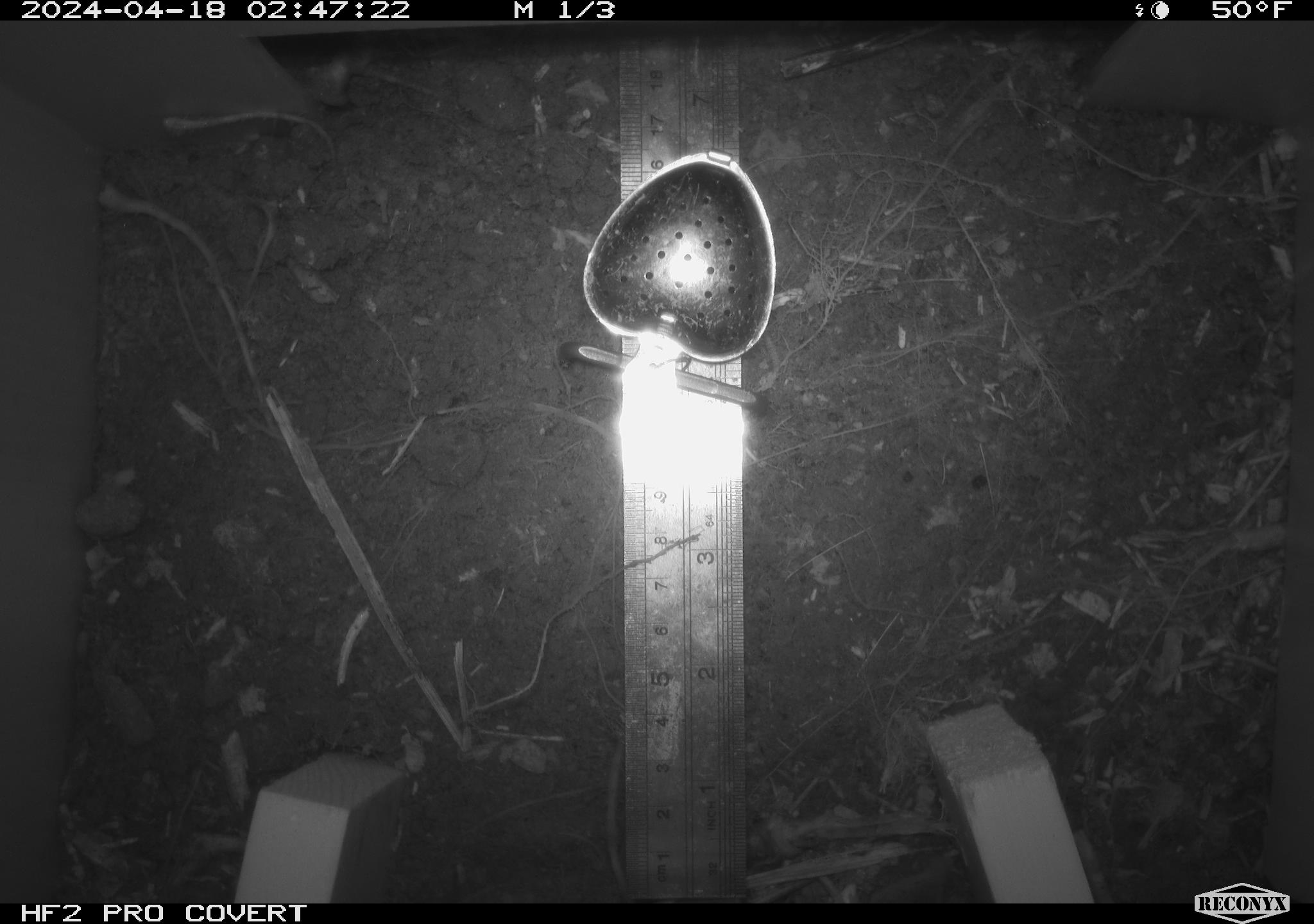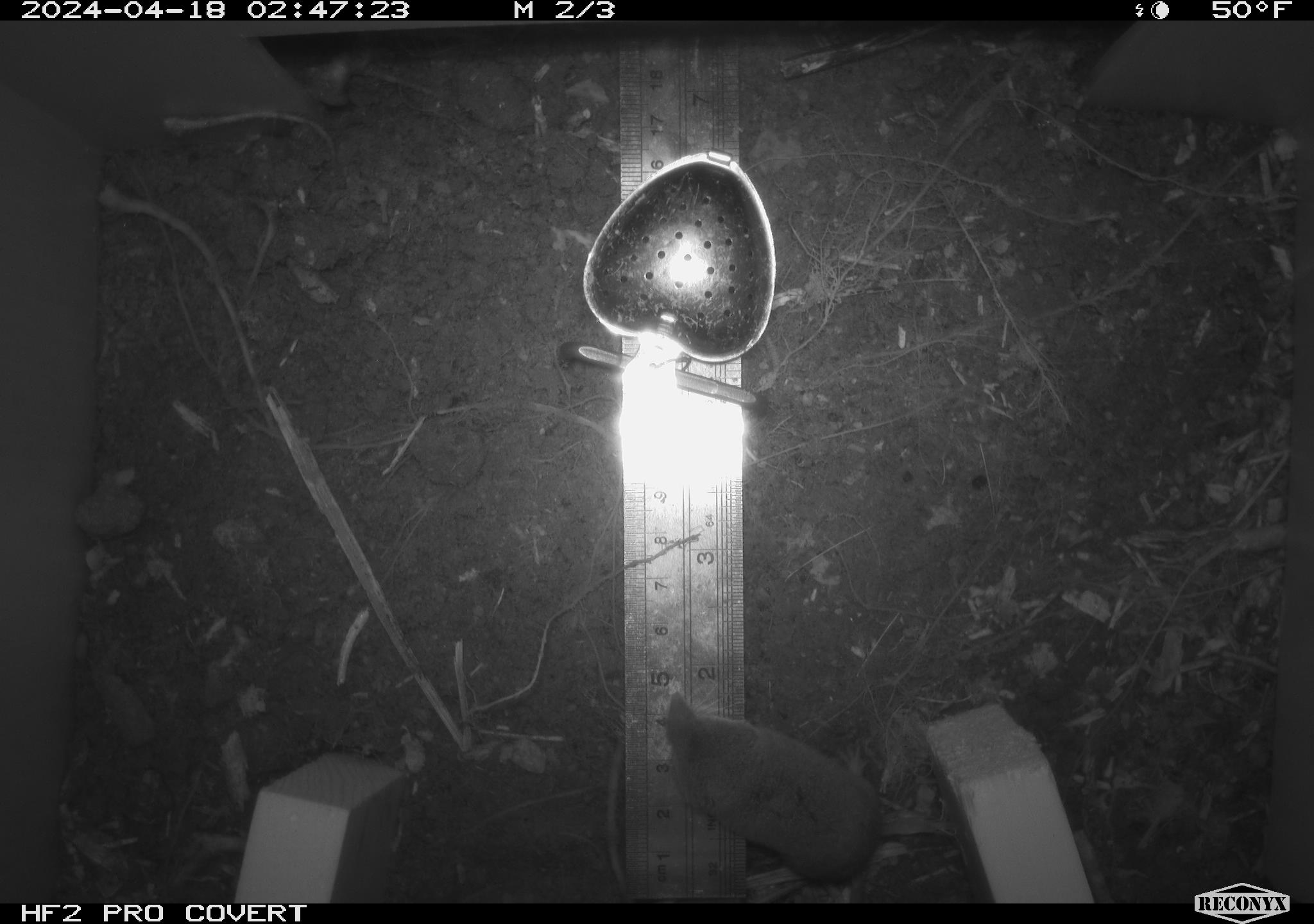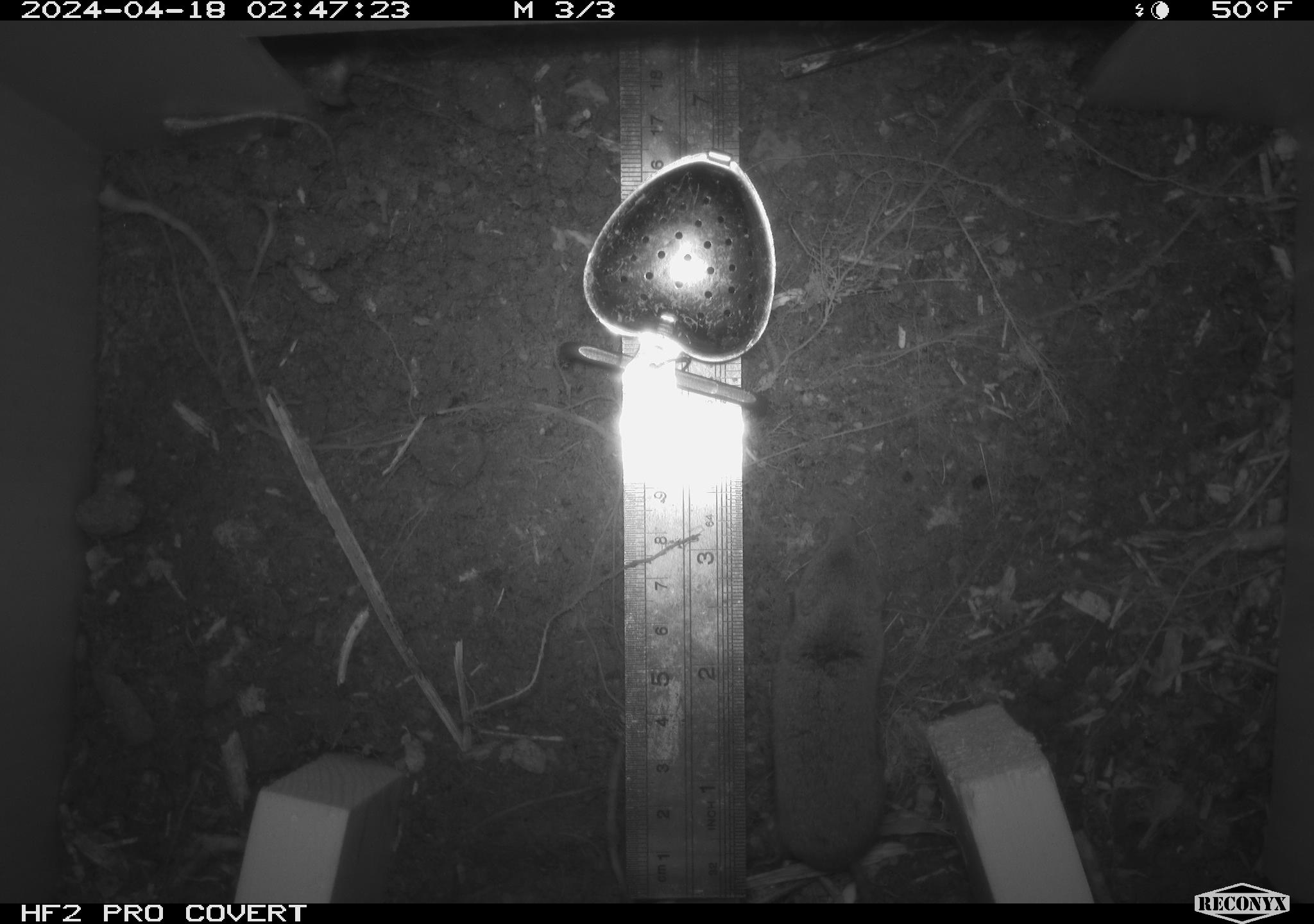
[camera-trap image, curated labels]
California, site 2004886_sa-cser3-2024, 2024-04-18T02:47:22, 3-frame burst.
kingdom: Animalia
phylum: Chordata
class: Mammalia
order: Eulipotyphla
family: Soricidae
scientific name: Soricidae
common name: shrews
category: soricidae family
Soricidae family (shrews) (Soricidae).